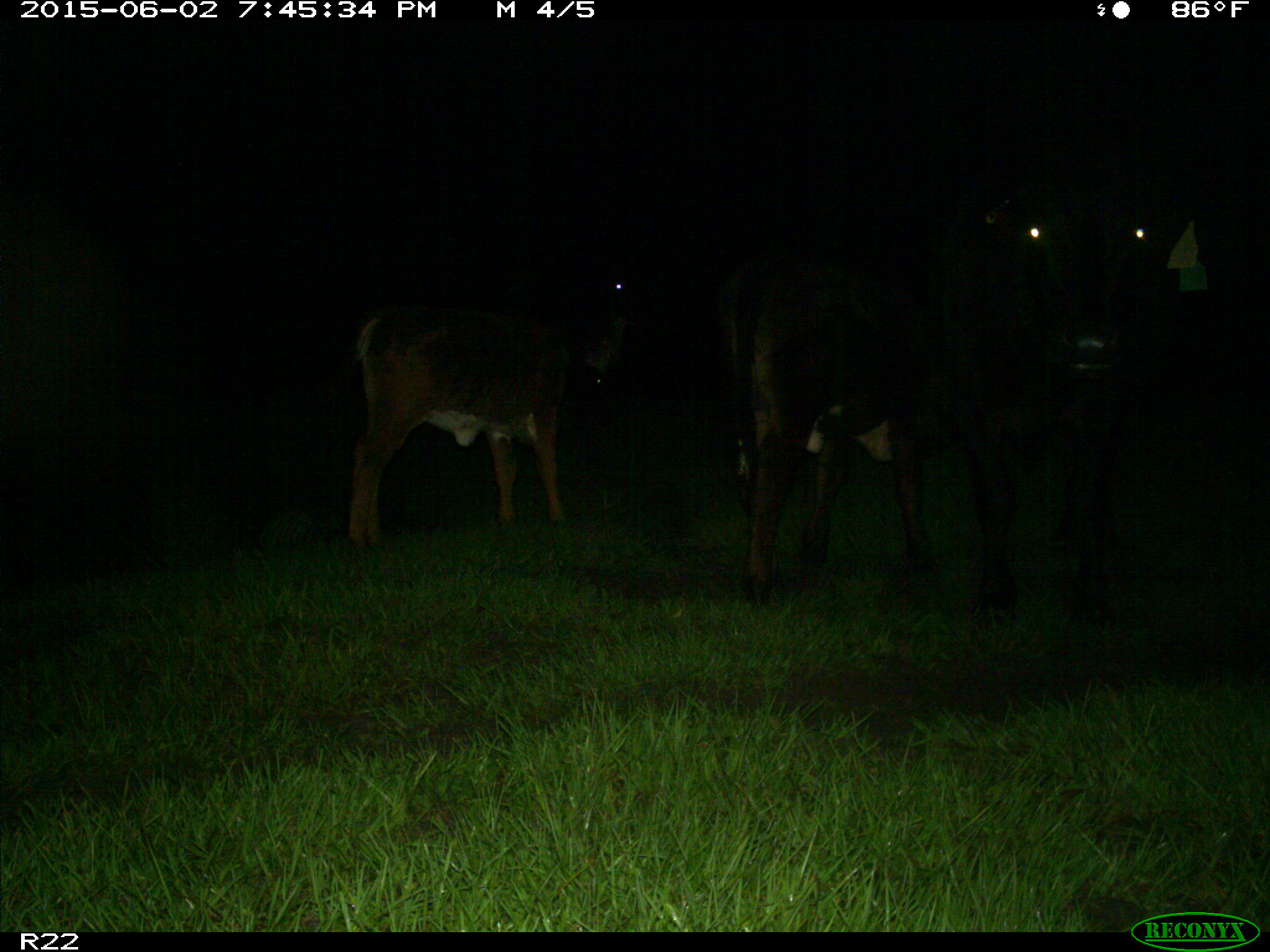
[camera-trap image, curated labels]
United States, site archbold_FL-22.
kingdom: Animalia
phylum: Chordata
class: Mammalia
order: Artiodactyla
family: Bovidae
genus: Bos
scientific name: Bos taurus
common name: domestic cow